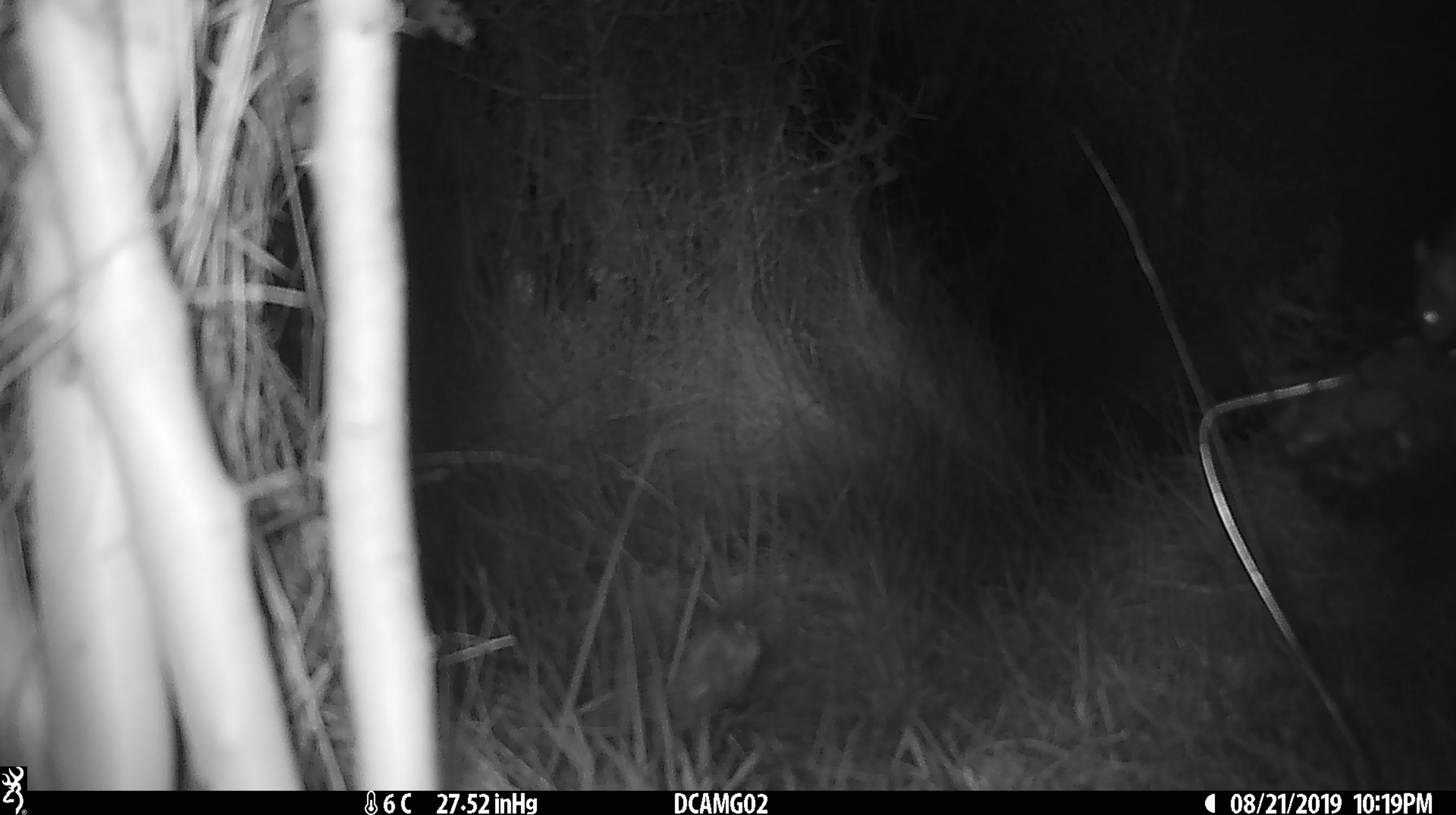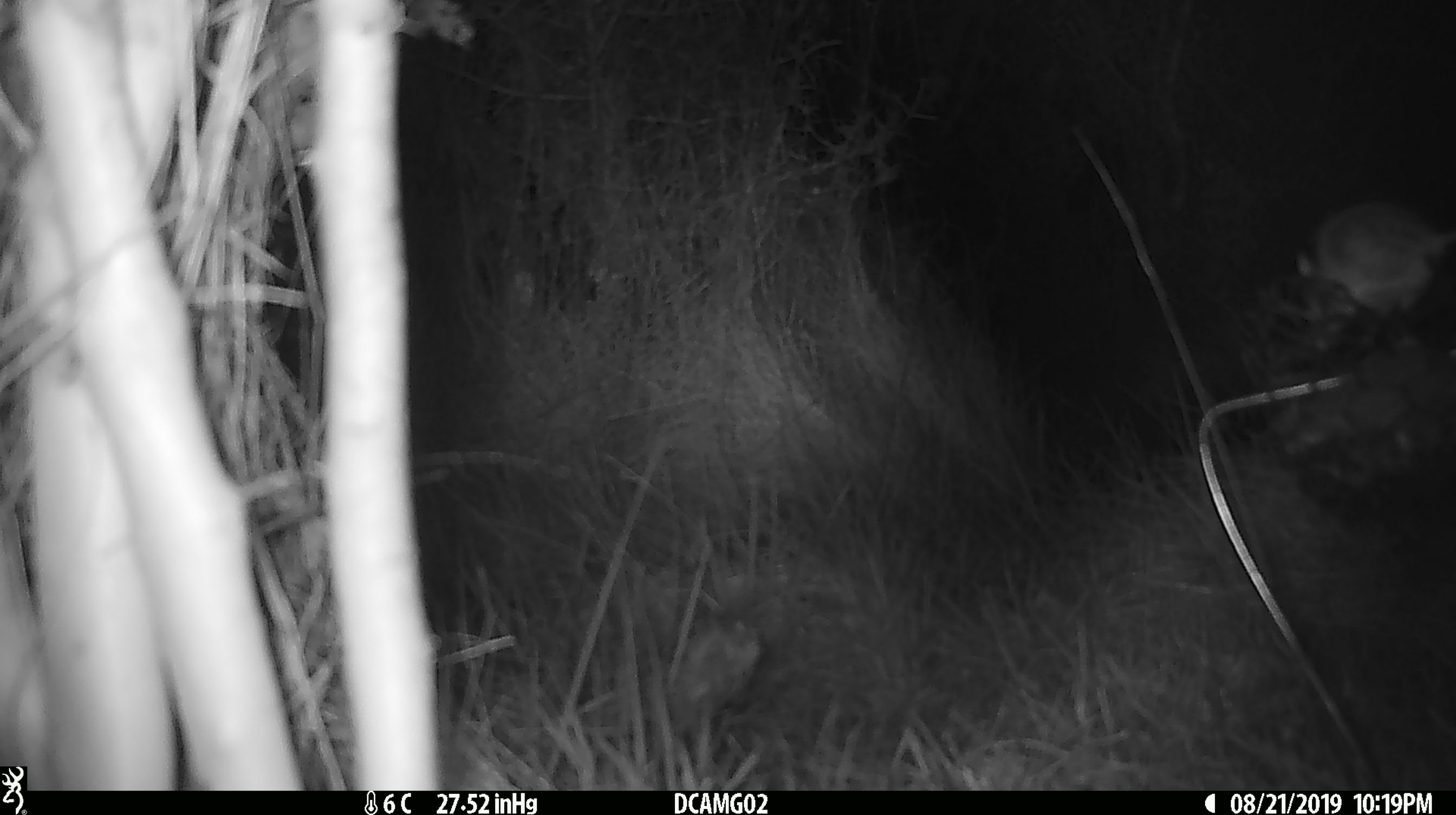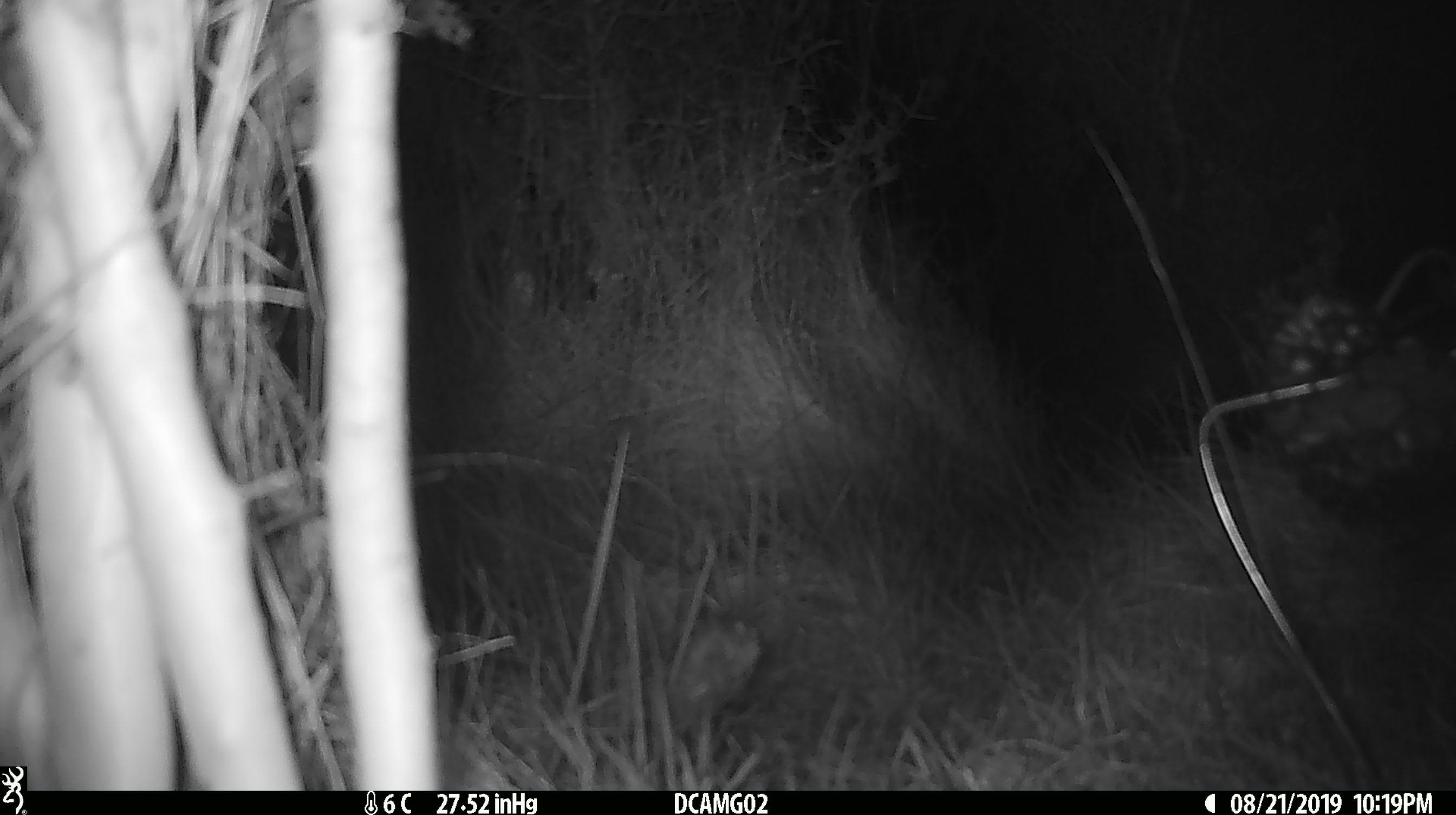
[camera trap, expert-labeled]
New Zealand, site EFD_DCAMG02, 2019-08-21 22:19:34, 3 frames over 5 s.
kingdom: Animalia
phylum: Chordata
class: Mammalia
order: Rodentia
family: Muridae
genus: Mus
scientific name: Mus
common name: mouse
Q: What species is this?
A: Mouse (Mus).